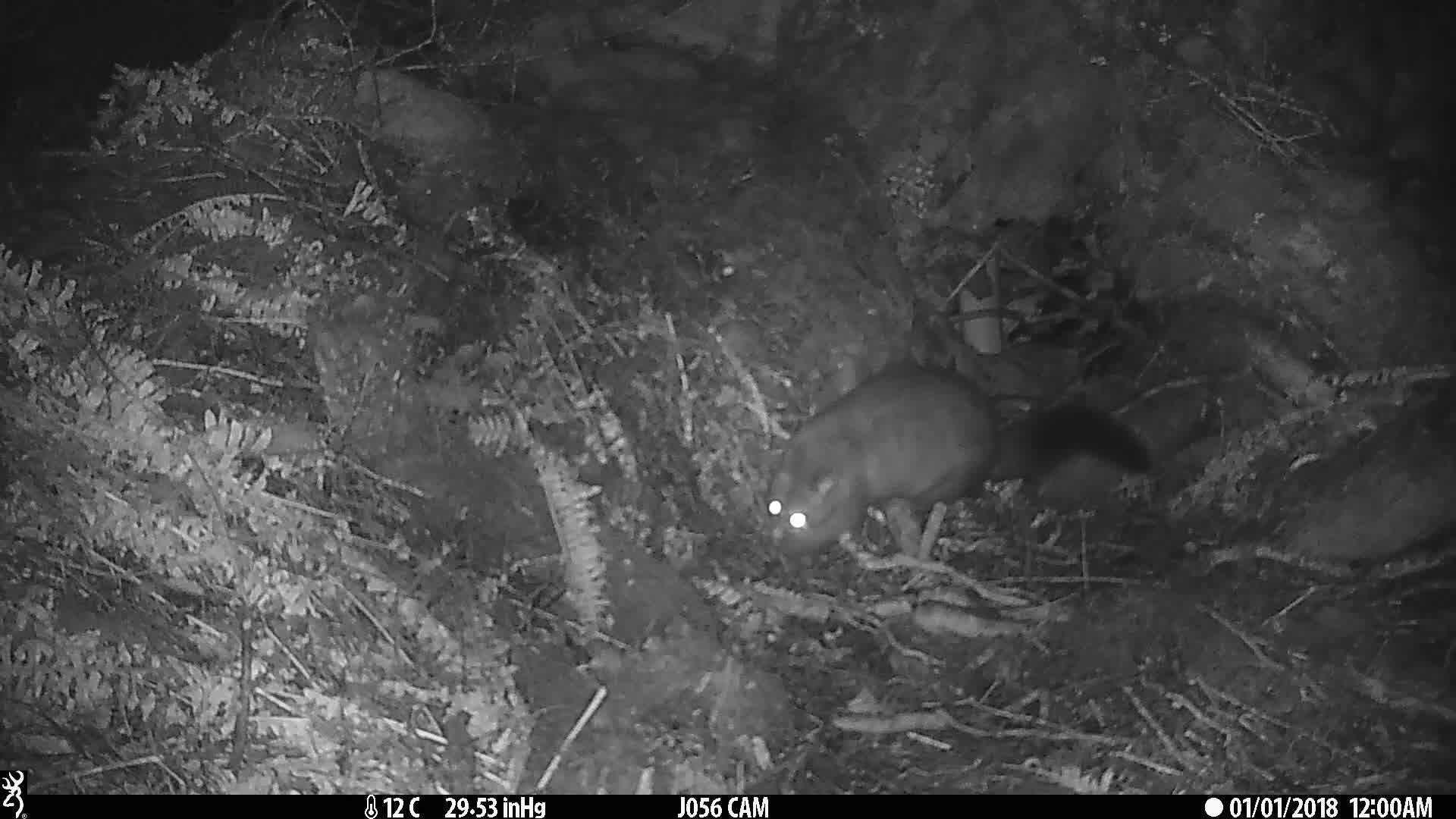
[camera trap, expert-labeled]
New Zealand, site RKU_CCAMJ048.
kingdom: Animalia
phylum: Chordata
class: Mammalia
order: Diprotodontia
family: Phalangeridae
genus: Trichosurus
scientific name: Trichosurus vulpecula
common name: common brushtail possum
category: possum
Possum (common brushtail possum) (Trichosurus vulpecula).